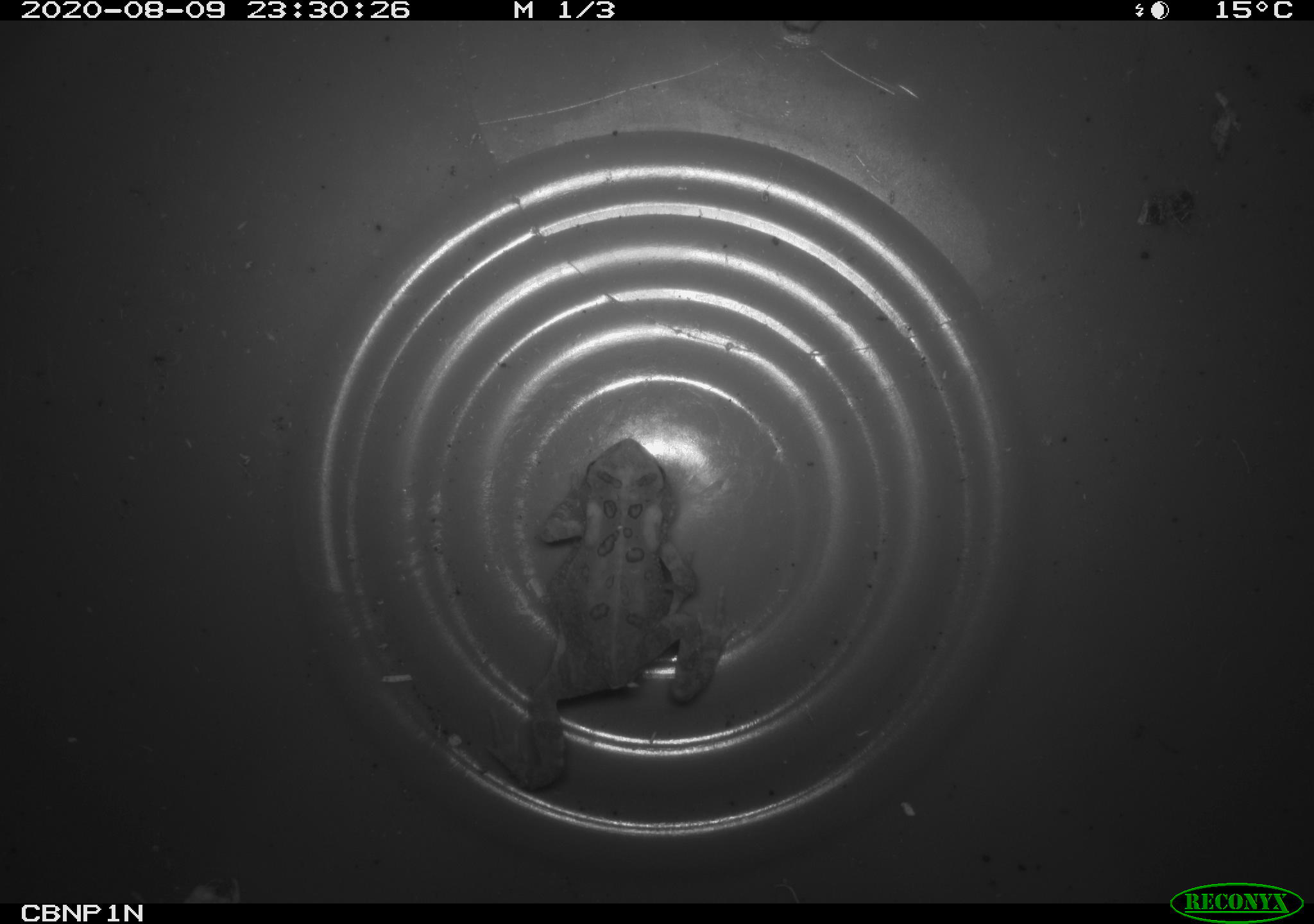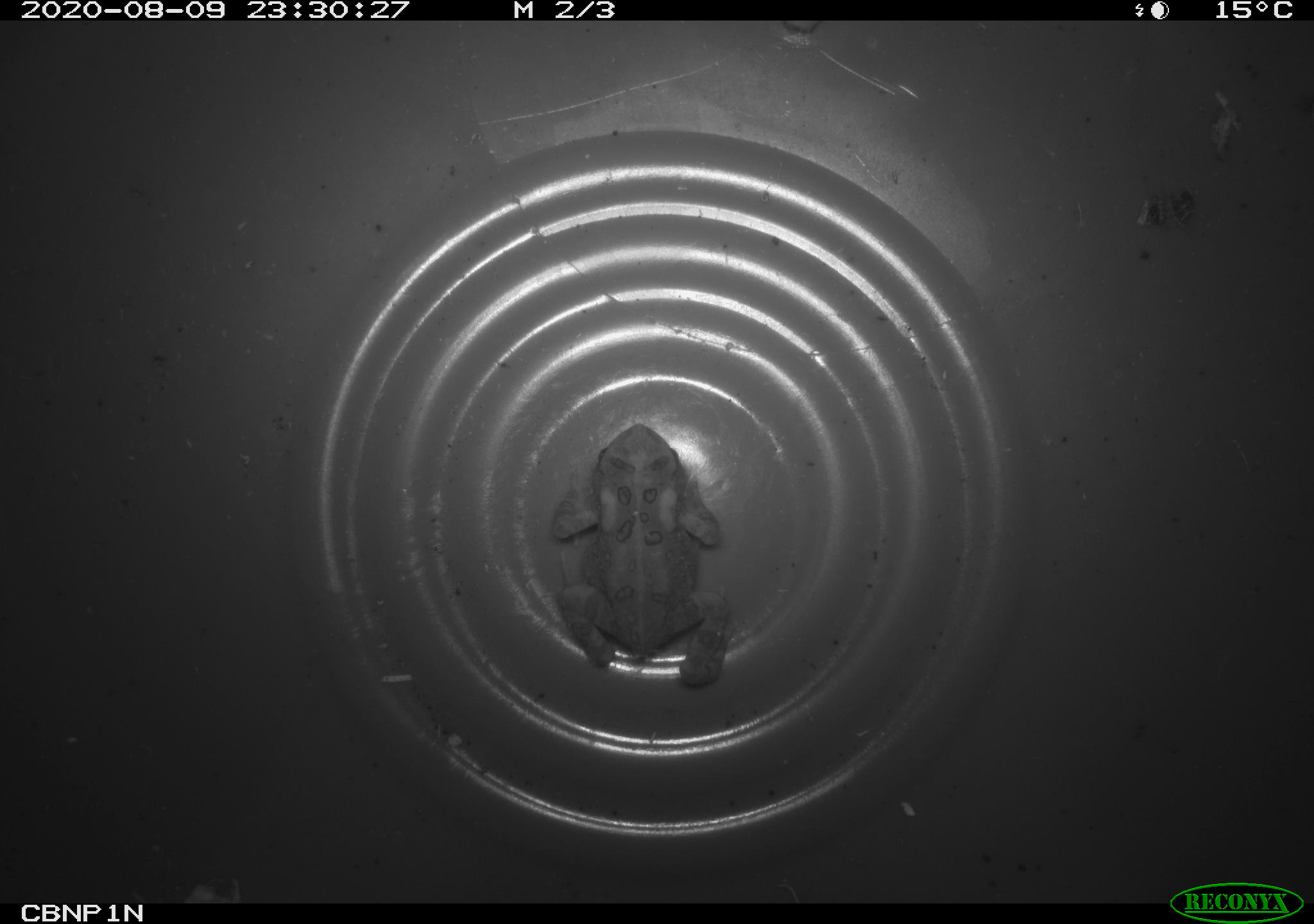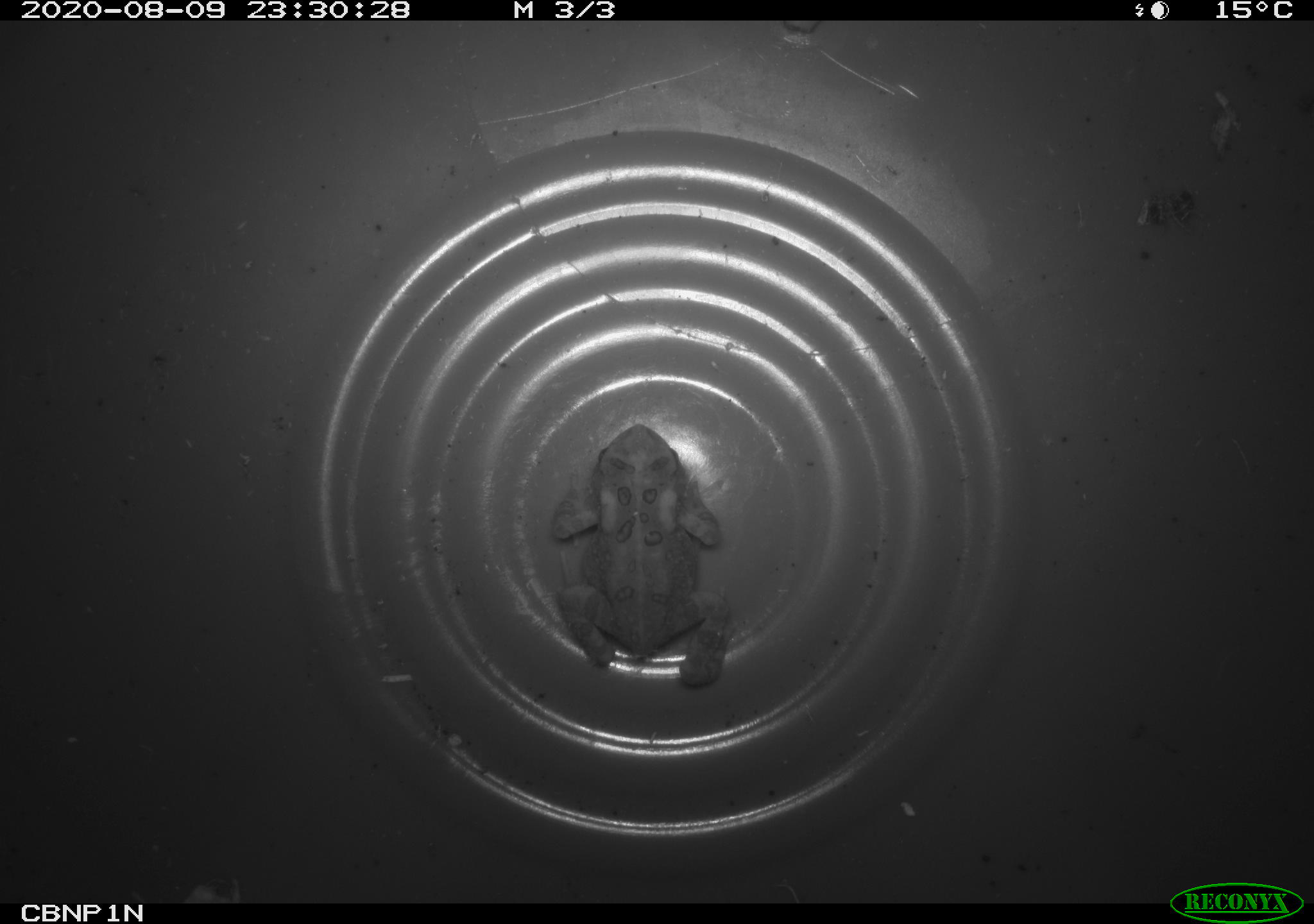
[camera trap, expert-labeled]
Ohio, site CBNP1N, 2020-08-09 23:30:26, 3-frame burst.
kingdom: Animalia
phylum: Chordata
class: Amphibia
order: Anura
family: Bufonidae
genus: Anaxyrus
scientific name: Anaxyrus americanus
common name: american toad